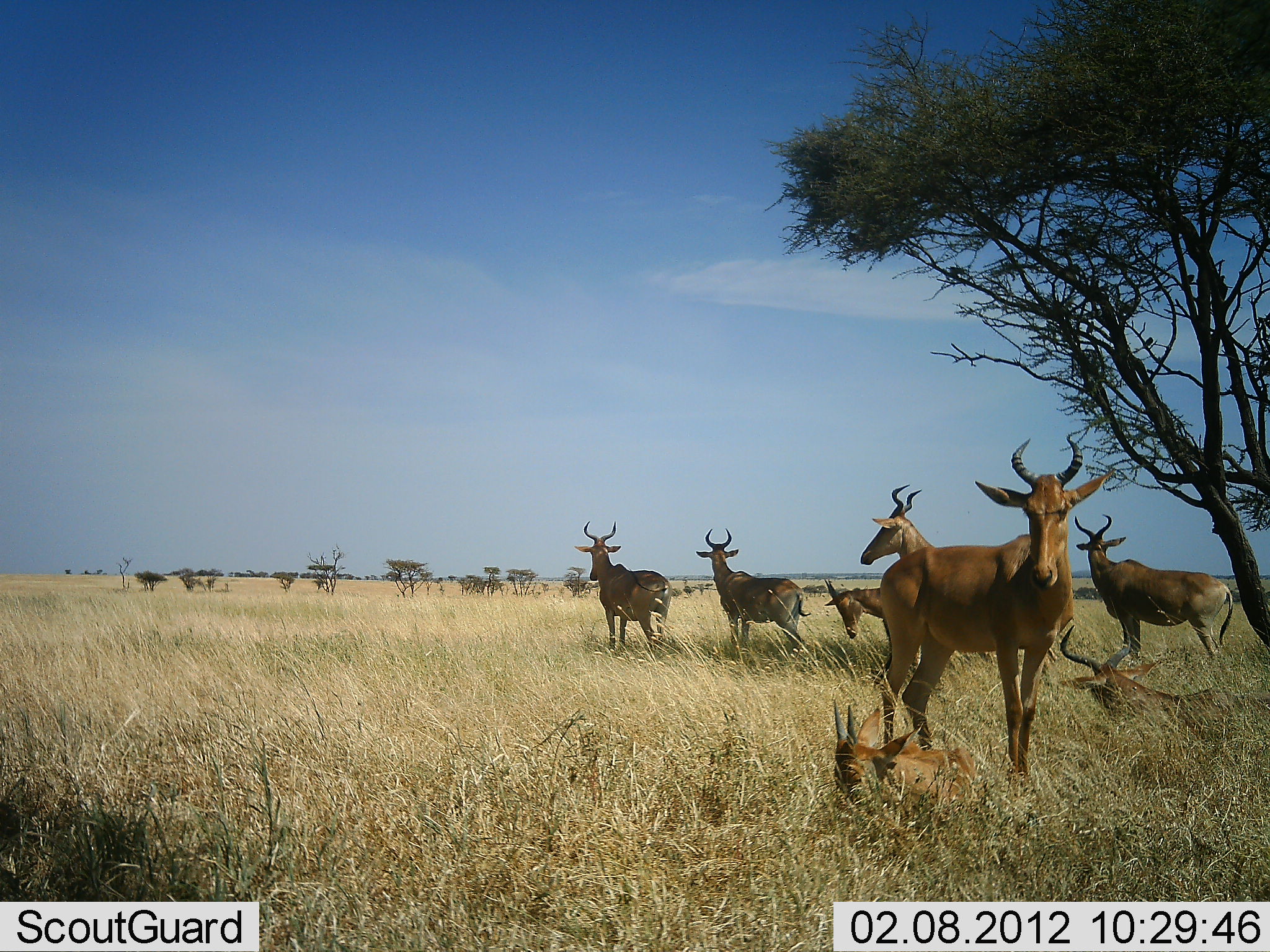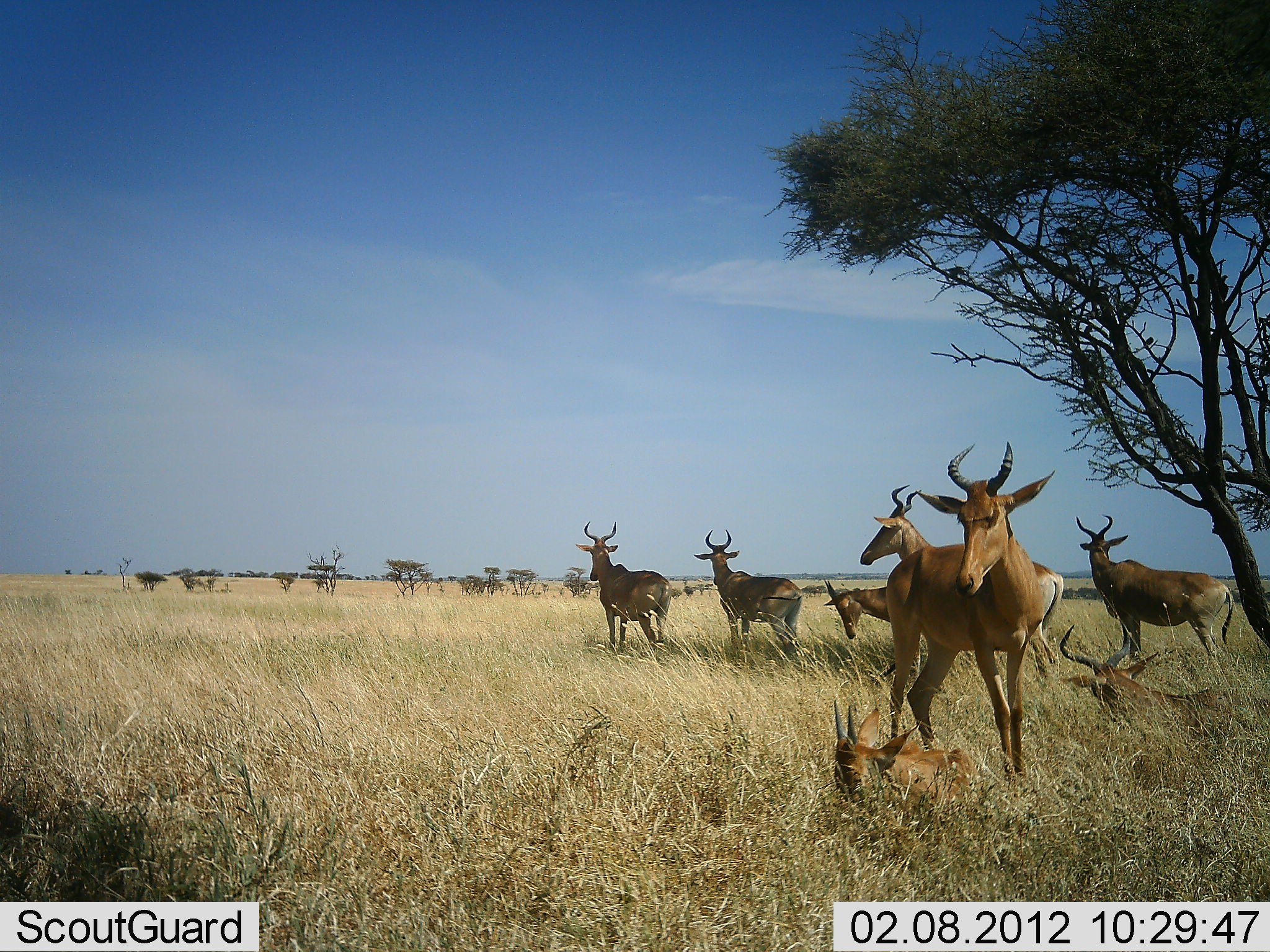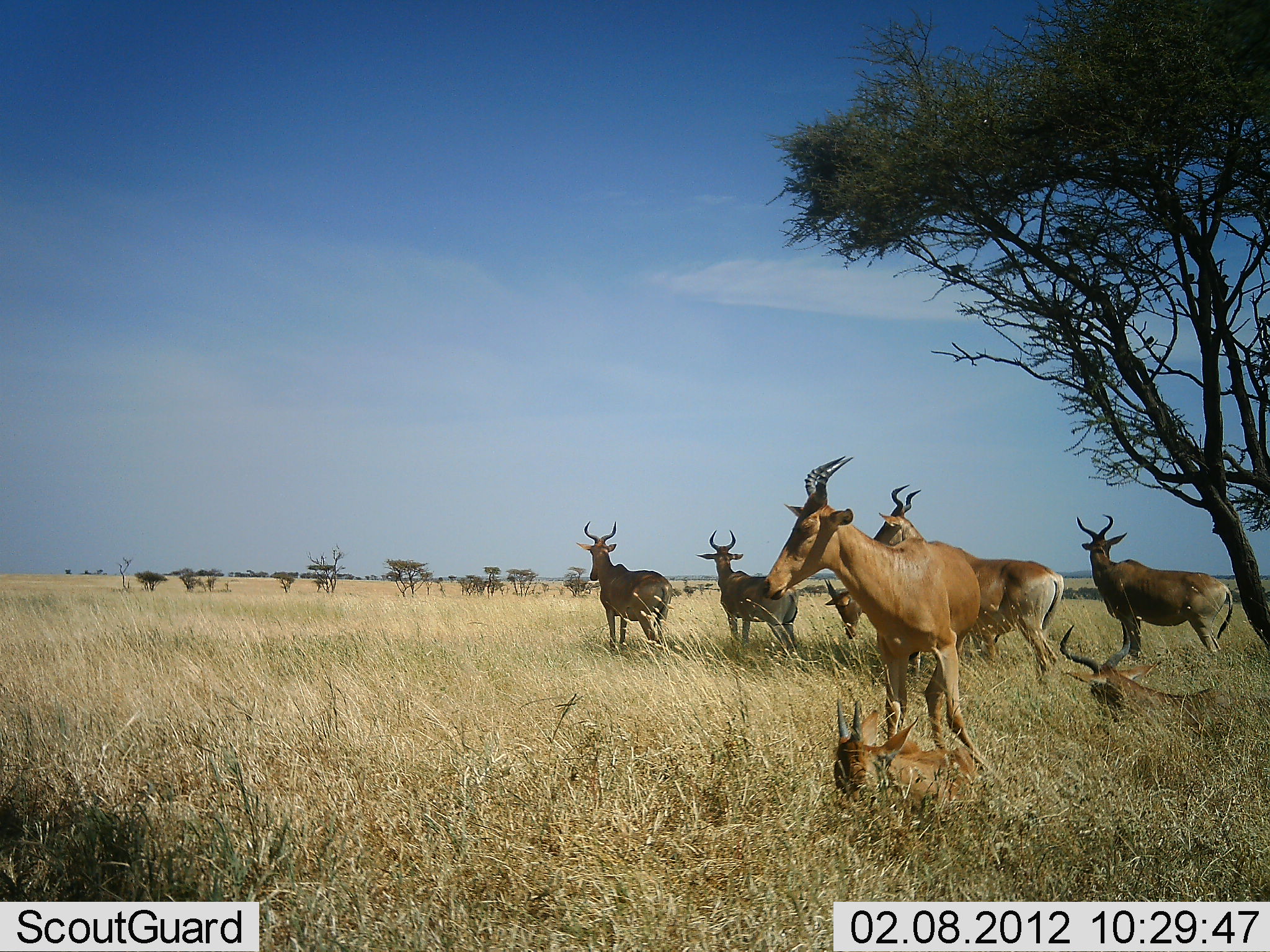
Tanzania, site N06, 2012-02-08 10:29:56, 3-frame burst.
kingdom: Animalia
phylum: Chordata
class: Mammalia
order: Artiodactyla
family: Bovidae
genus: Alcelaphus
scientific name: Alcelaphus buselaphus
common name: hartebeest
Hartebeest (Alcelaphus buselaphus), count 8. Behavior (volunteer vote fractions): standing 97%, resting 87%, moving 3%, interacting 0%. Young present (vote fraction): 27%. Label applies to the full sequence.